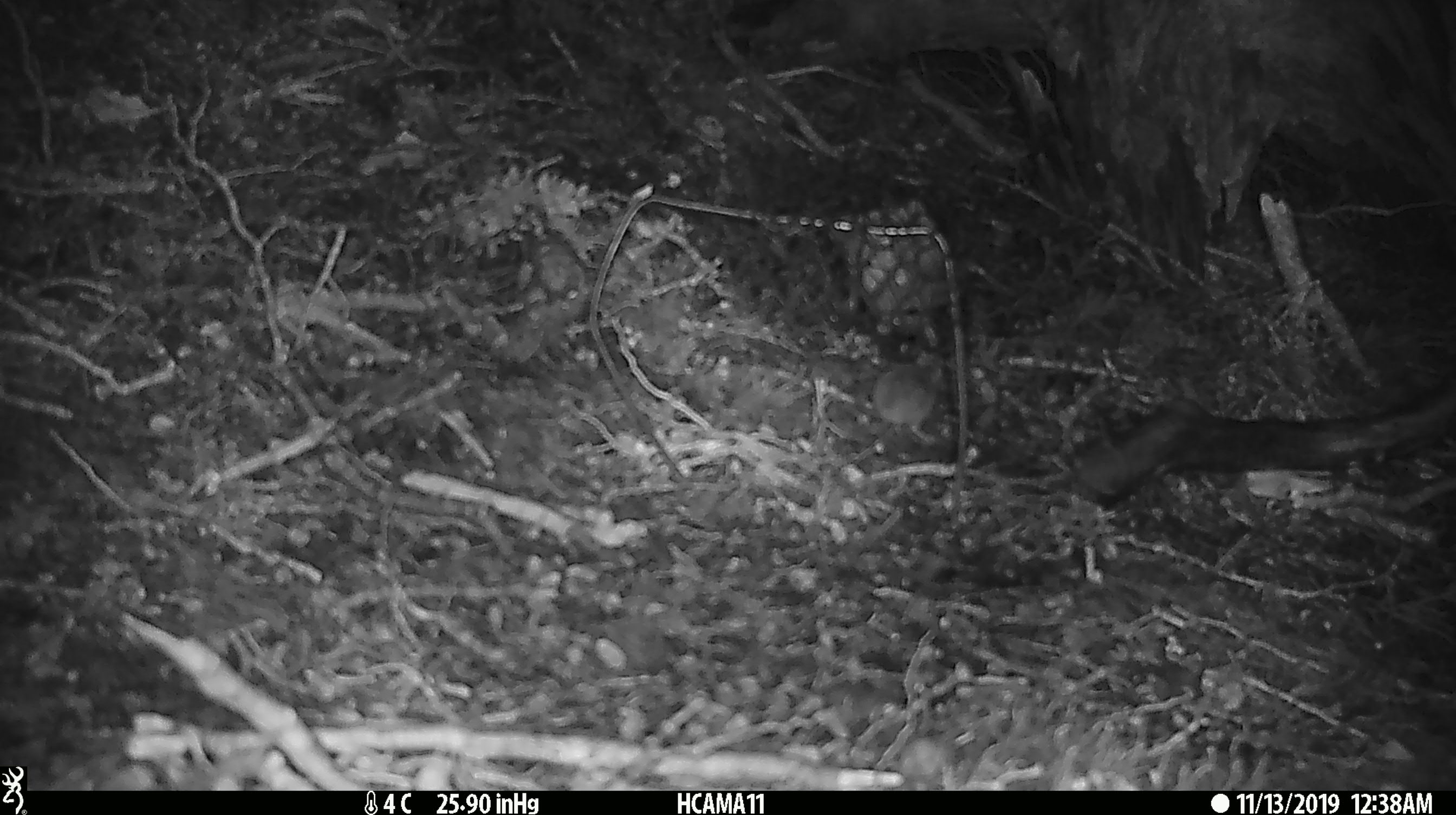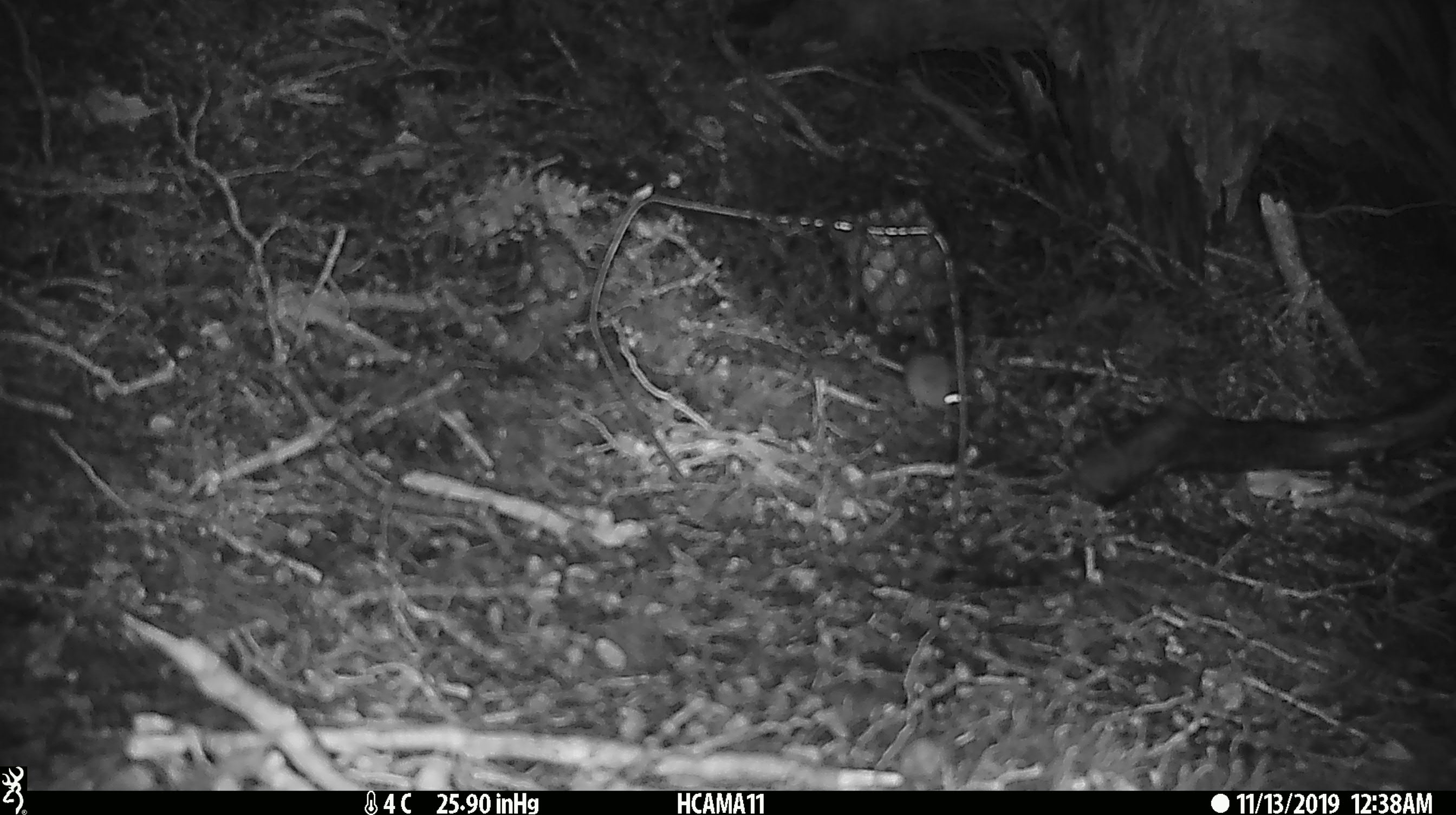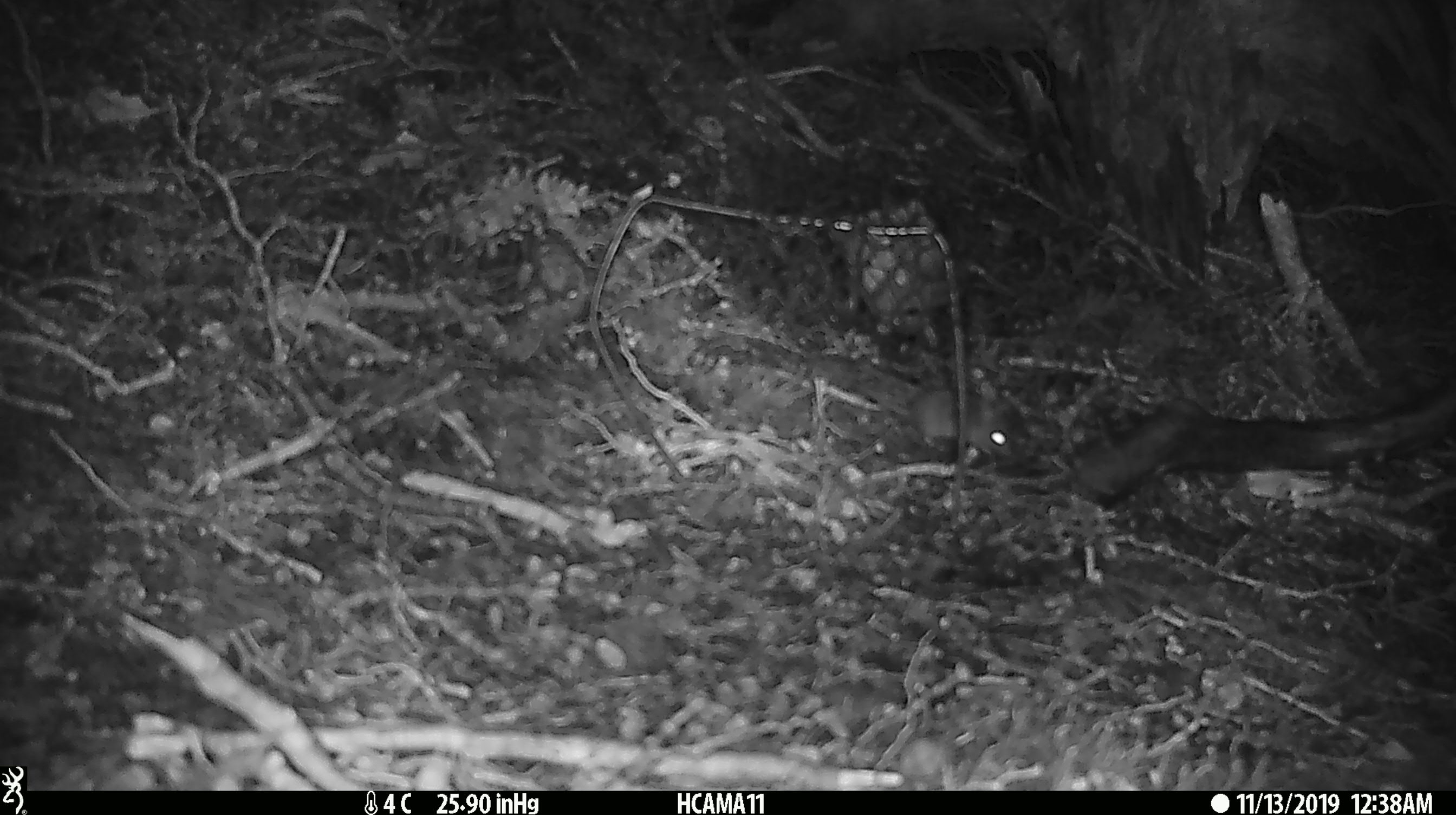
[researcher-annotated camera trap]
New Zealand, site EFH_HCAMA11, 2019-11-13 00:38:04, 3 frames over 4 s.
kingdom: Animalia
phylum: Chordata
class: Mammalia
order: Rodentia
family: Muridae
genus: Mus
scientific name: Mus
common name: mouse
Mouse (Mus).